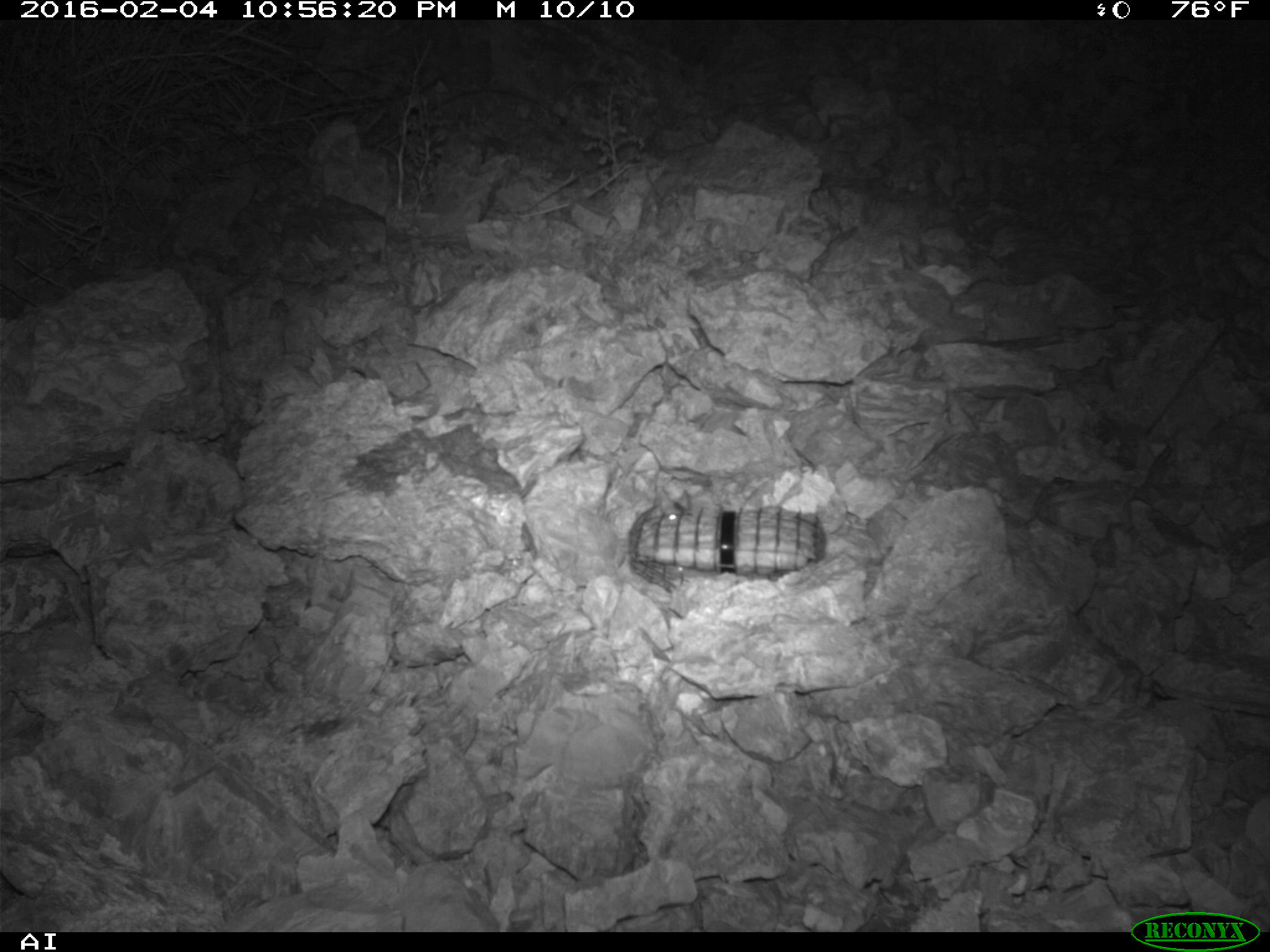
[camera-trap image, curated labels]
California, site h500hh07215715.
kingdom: Animalia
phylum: Chordata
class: Mammalia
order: Rodentia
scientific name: Rodentia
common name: rodent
Rodent (Rodentia).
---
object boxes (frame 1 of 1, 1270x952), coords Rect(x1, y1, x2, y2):
rodent: Rect(643, 486, 691, 520)